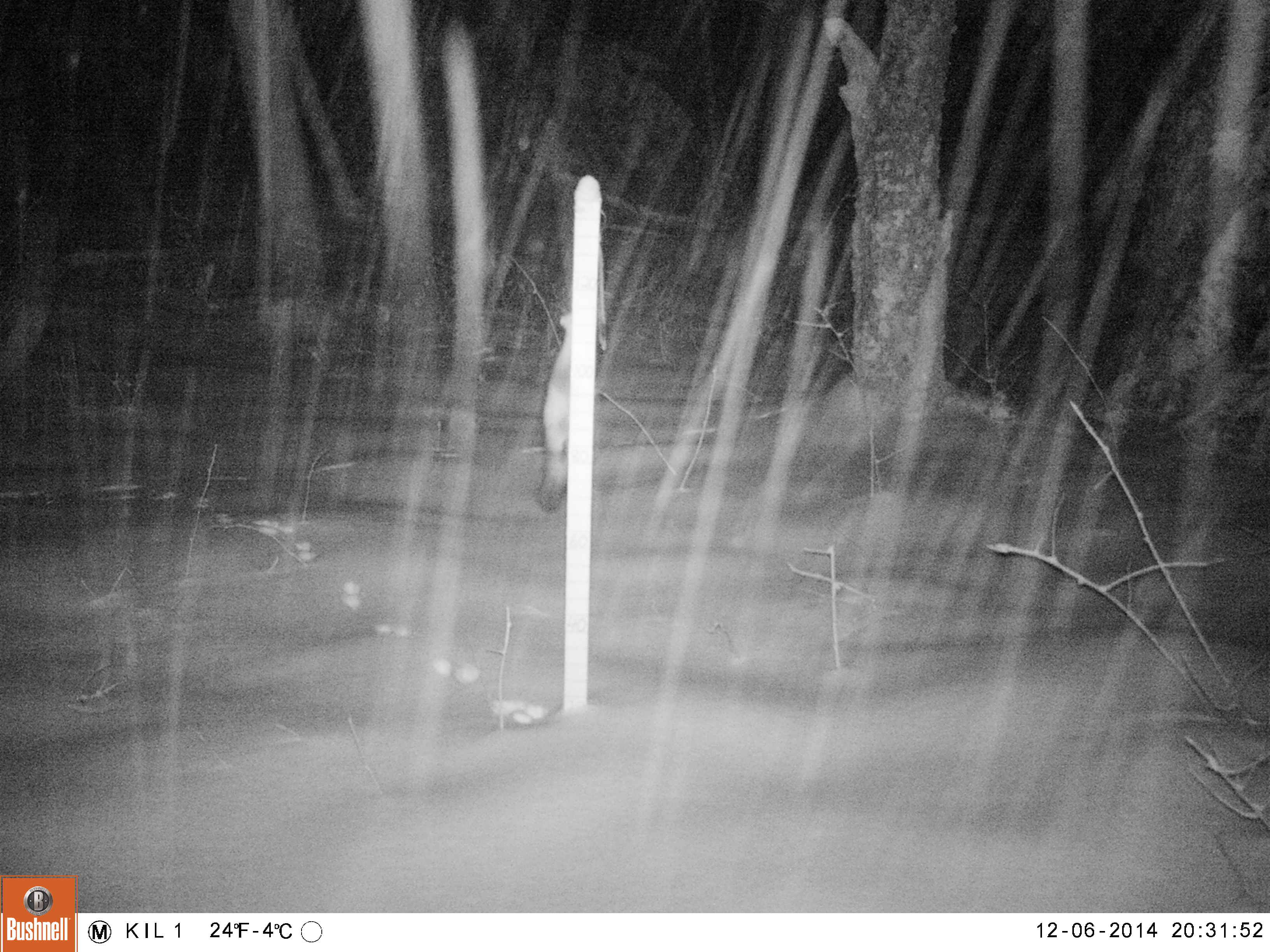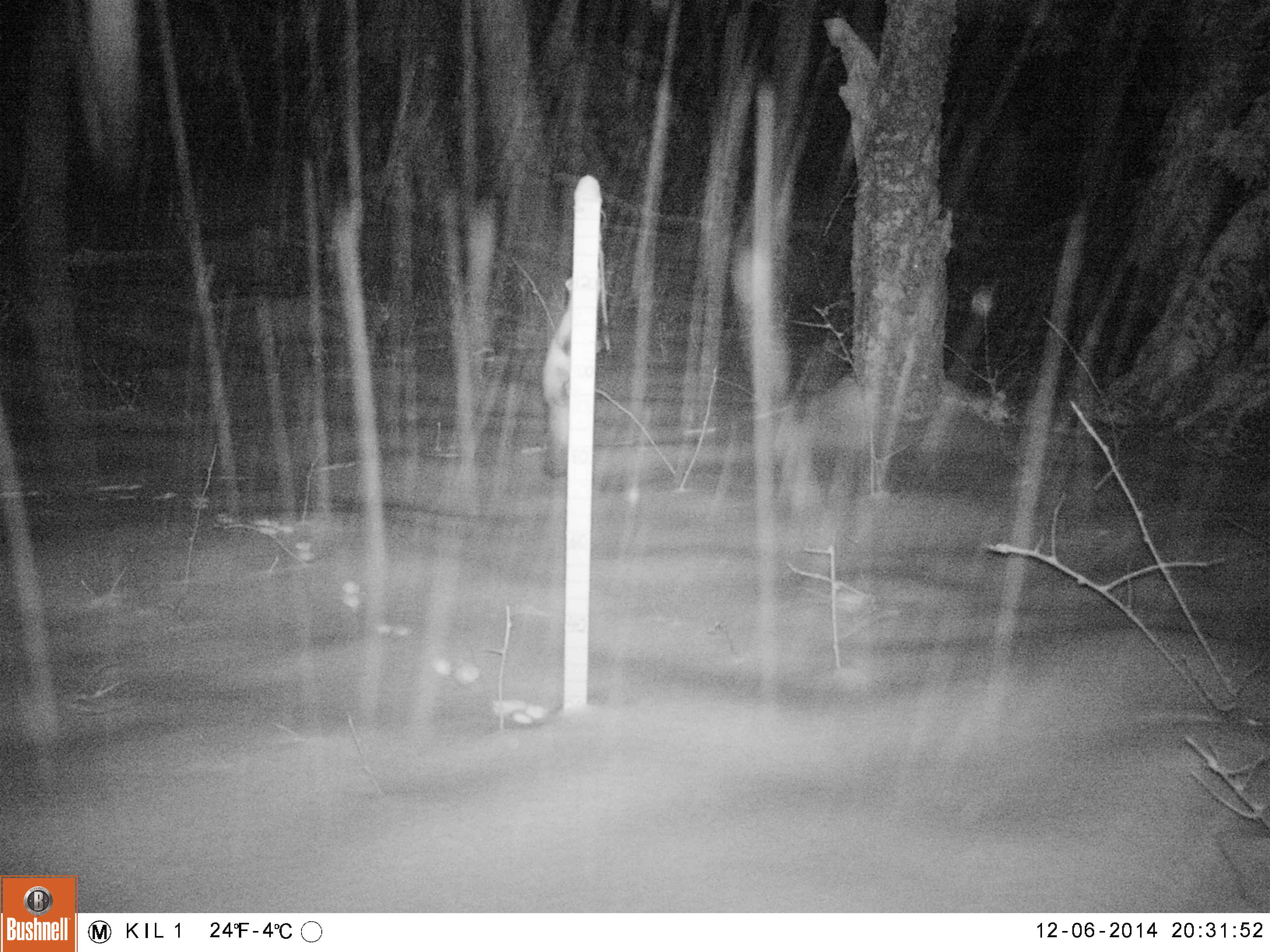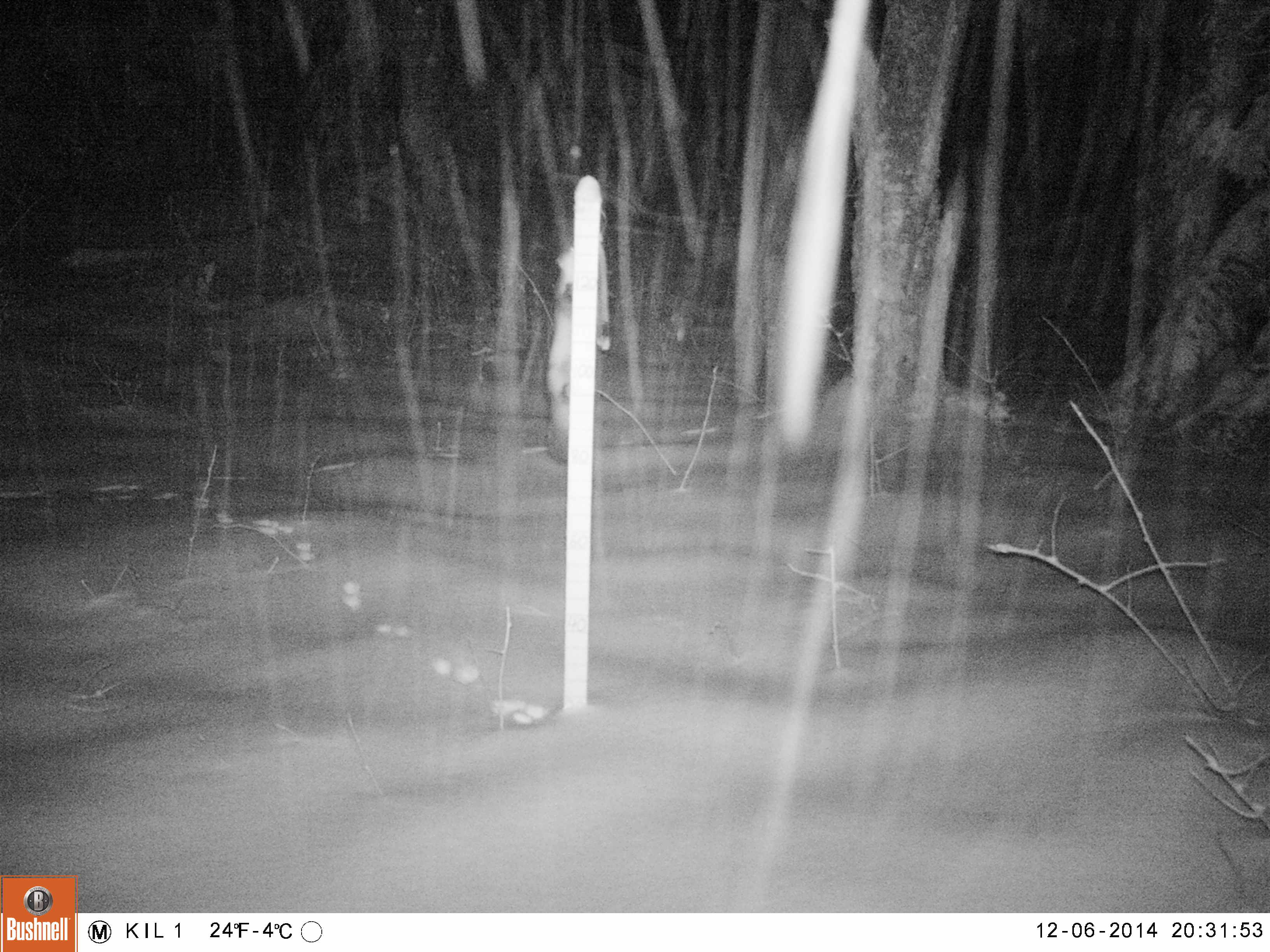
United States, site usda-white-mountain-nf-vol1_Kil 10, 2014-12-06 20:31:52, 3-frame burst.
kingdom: Animalia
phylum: Chordata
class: Mammalia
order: Carnivora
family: Mustelidae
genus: Martes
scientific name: Martes americana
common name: american marten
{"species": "american marten (Martes americana)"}